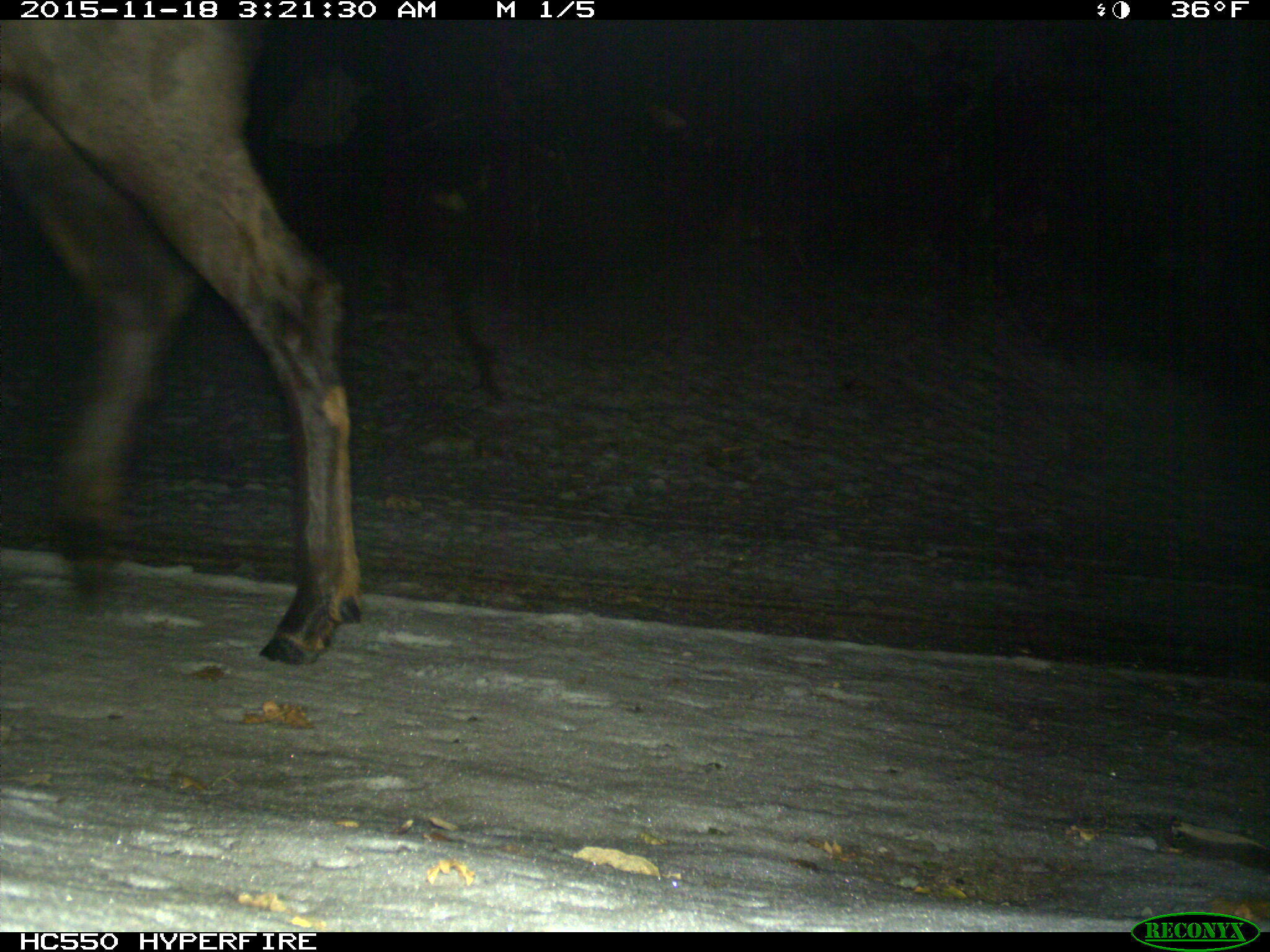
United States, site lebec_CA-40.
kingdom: Animalia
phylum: Chordata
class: Mammalia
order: Artiodactyla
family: Cervidae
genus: Cervus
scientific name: Cervus canadensis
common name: elk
Cervus canadensis (elk).